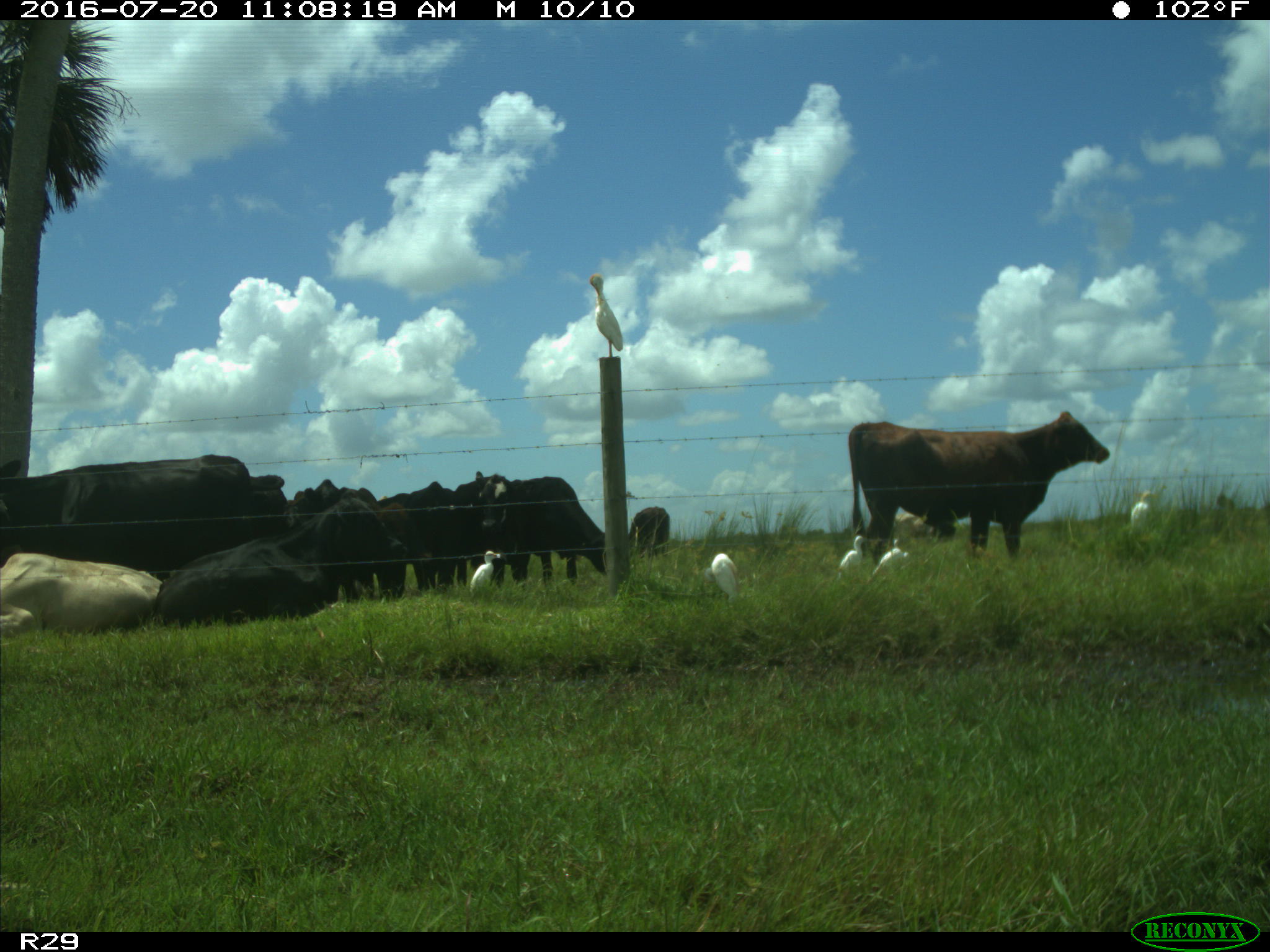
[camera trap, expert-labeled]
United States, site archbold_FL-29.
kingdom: Animalia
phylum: Chordata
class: Mammalia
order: Artiodactyla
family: Bovidae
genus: Bos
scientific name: Bos taurus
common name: domestic cow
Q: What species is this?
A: Bos taurus (domestic cow).